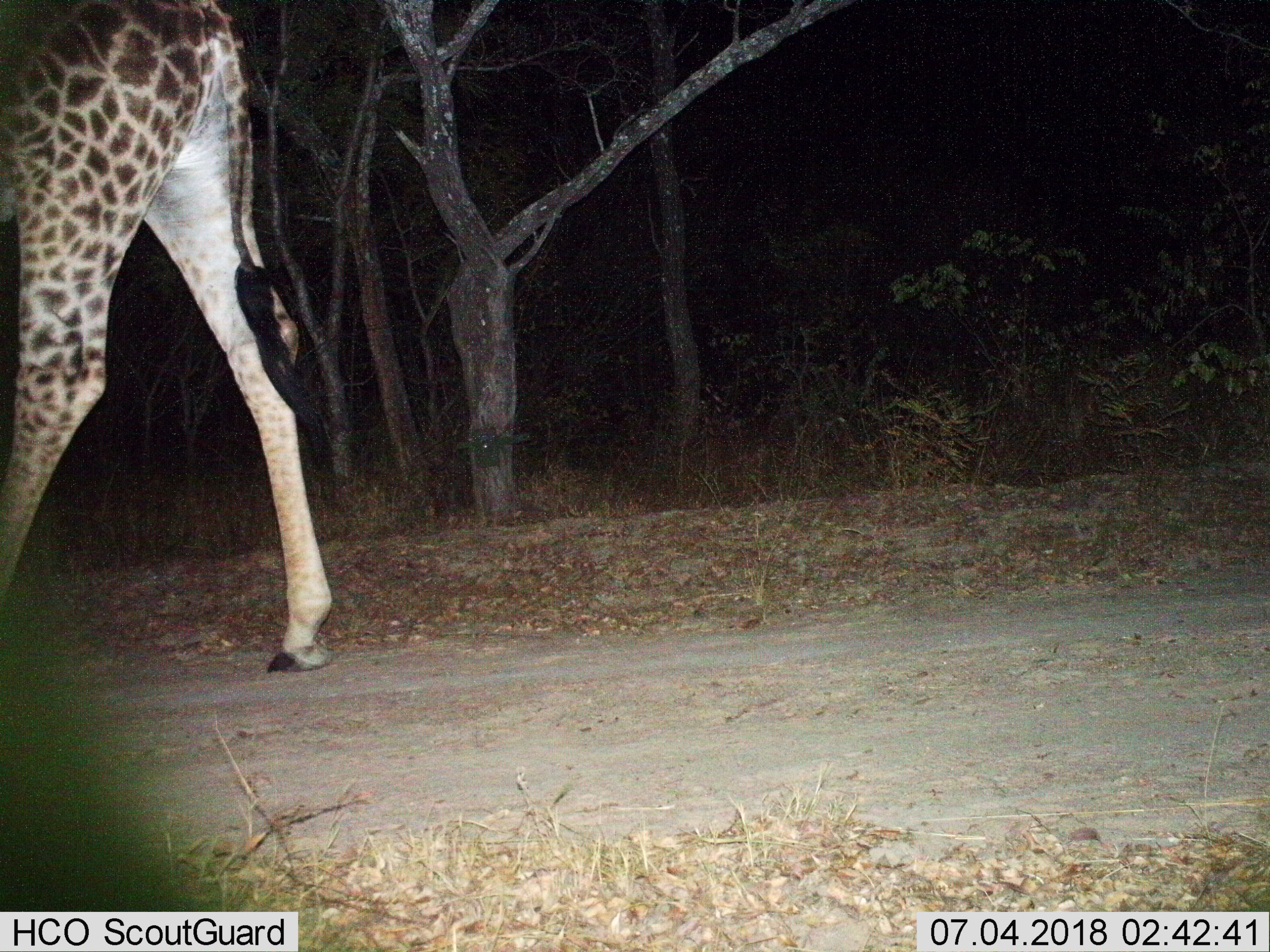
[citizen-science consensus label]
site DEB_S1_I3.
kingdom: Animalia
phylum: Chordata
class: Mammalia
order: Artiodactyla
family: Giraffidae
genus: Giraffa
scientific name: Giraffa camelopardalis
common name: giraffe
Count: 1.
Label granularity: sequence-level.